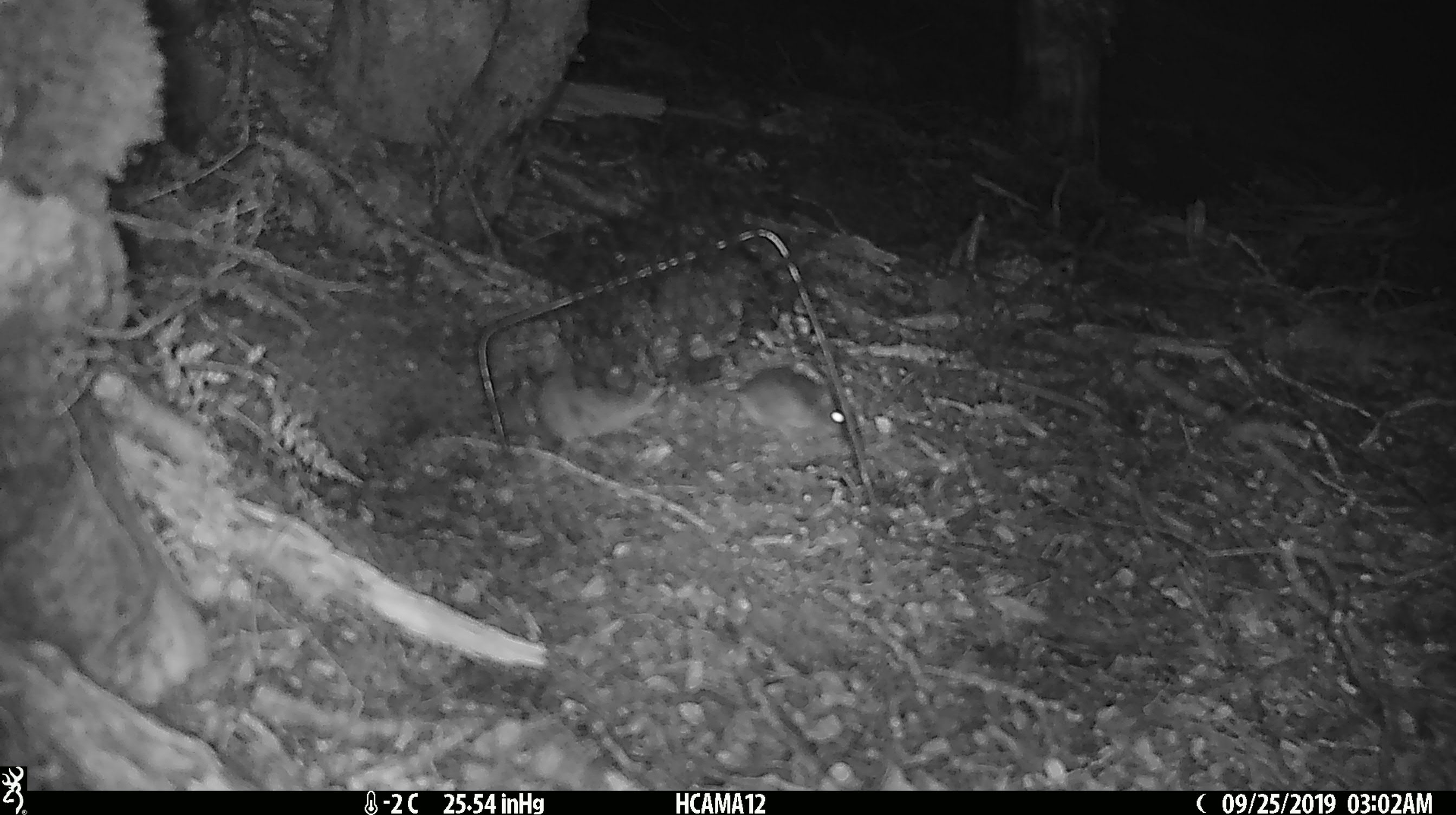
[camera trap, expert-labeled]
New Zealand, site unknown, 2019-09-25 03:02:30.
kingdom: Animalia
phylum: Chordata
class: Mammalia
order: Rodentia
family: Muridae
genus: Mus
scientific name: Mus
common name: mouse